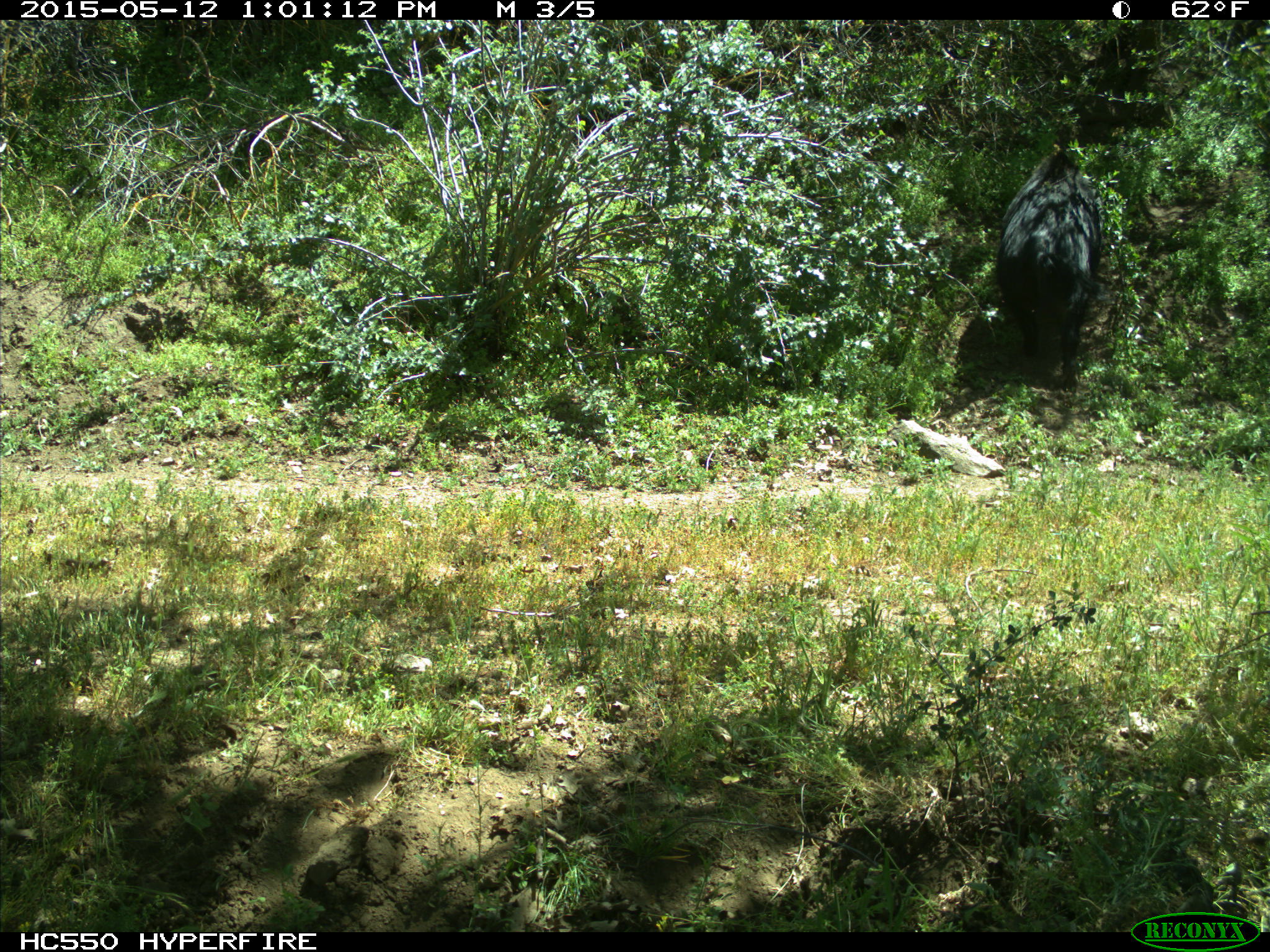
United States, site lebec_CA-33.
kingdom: Animalia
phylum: Chordata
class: Mammalia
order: Artiodactyla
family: Suidae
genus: Sus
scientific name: Sus scrofa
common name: wild boar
Sus scrofa (wild boar).